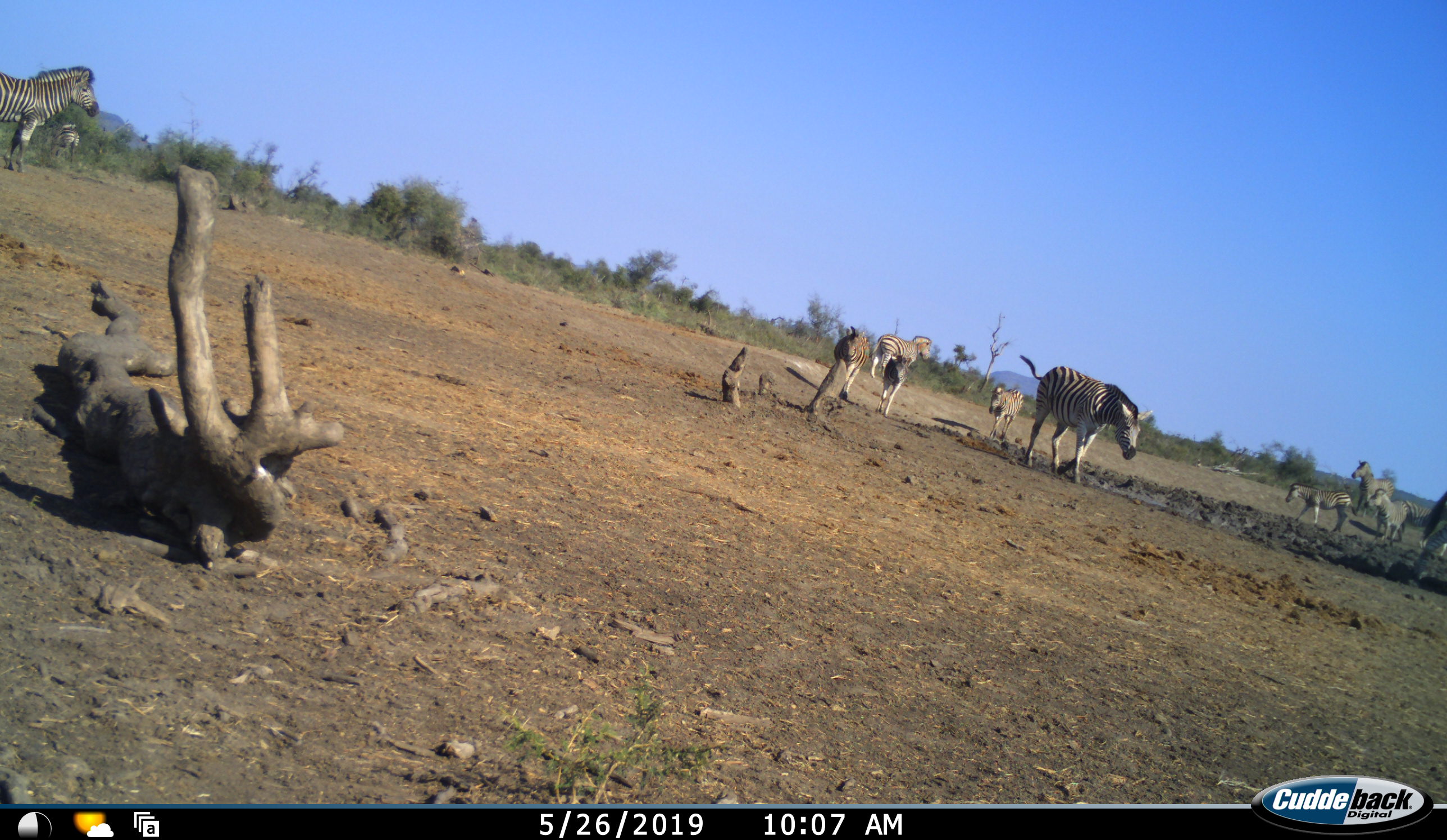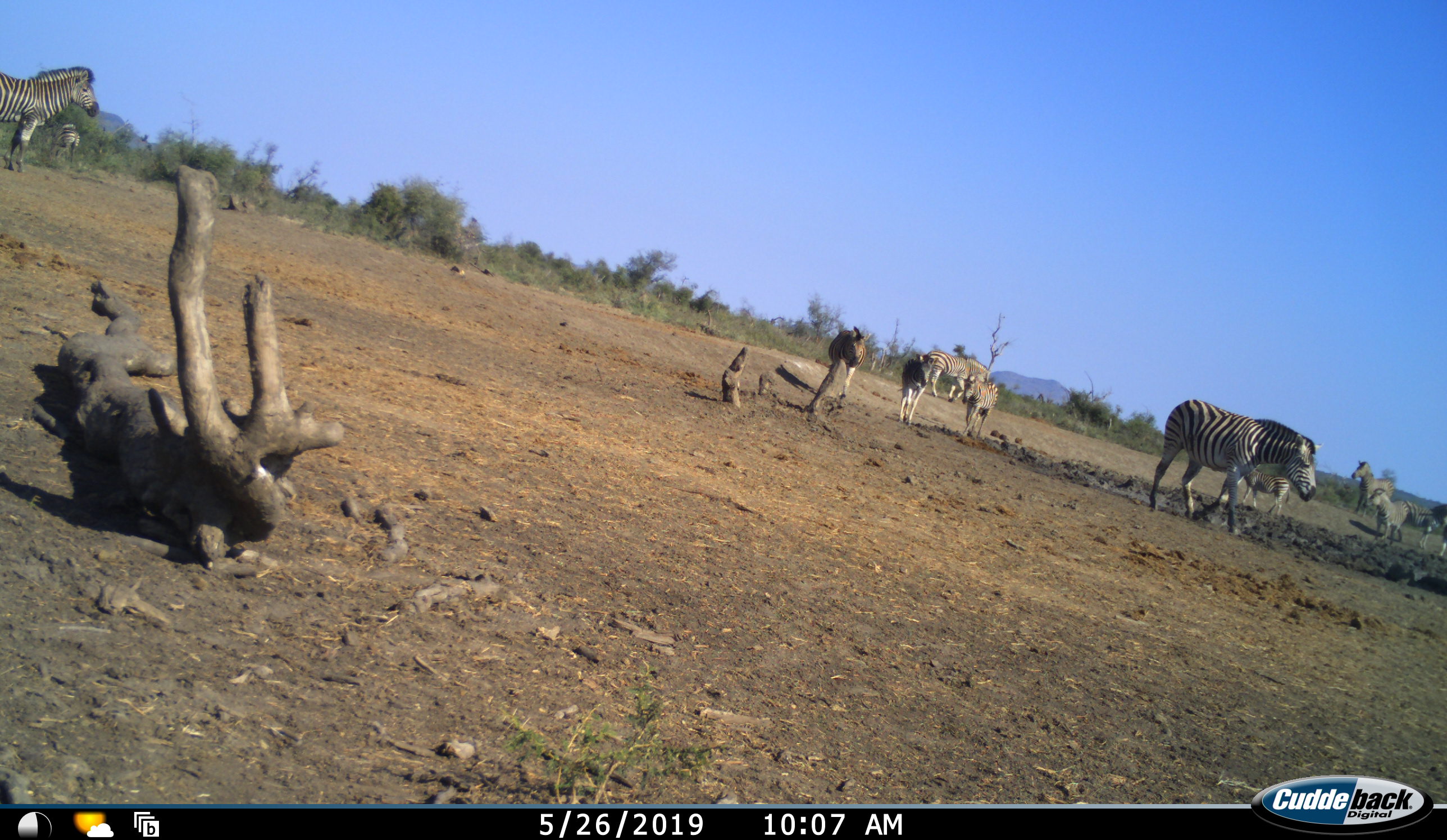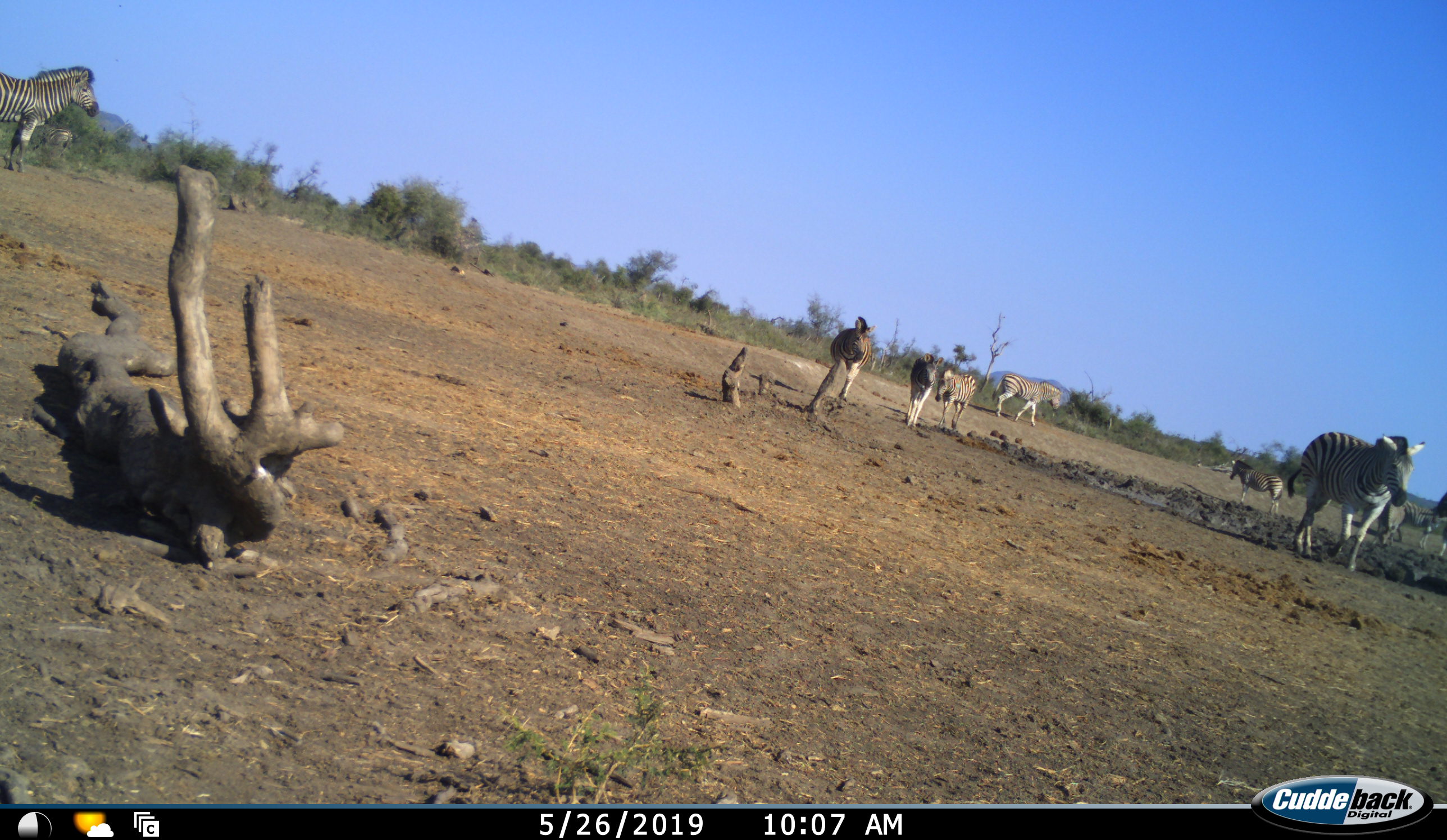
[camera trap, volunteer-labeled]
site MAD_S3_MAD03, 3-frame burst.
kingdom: Animalia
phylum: Chordata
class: Mammalia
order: Perissodactyla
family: Equidae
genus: Equus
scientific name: Equus quagga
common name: plains zebra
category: zebraplains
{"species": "zebraplains (plains zebra) (Equus quagga)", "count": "11-50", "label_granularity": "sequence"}